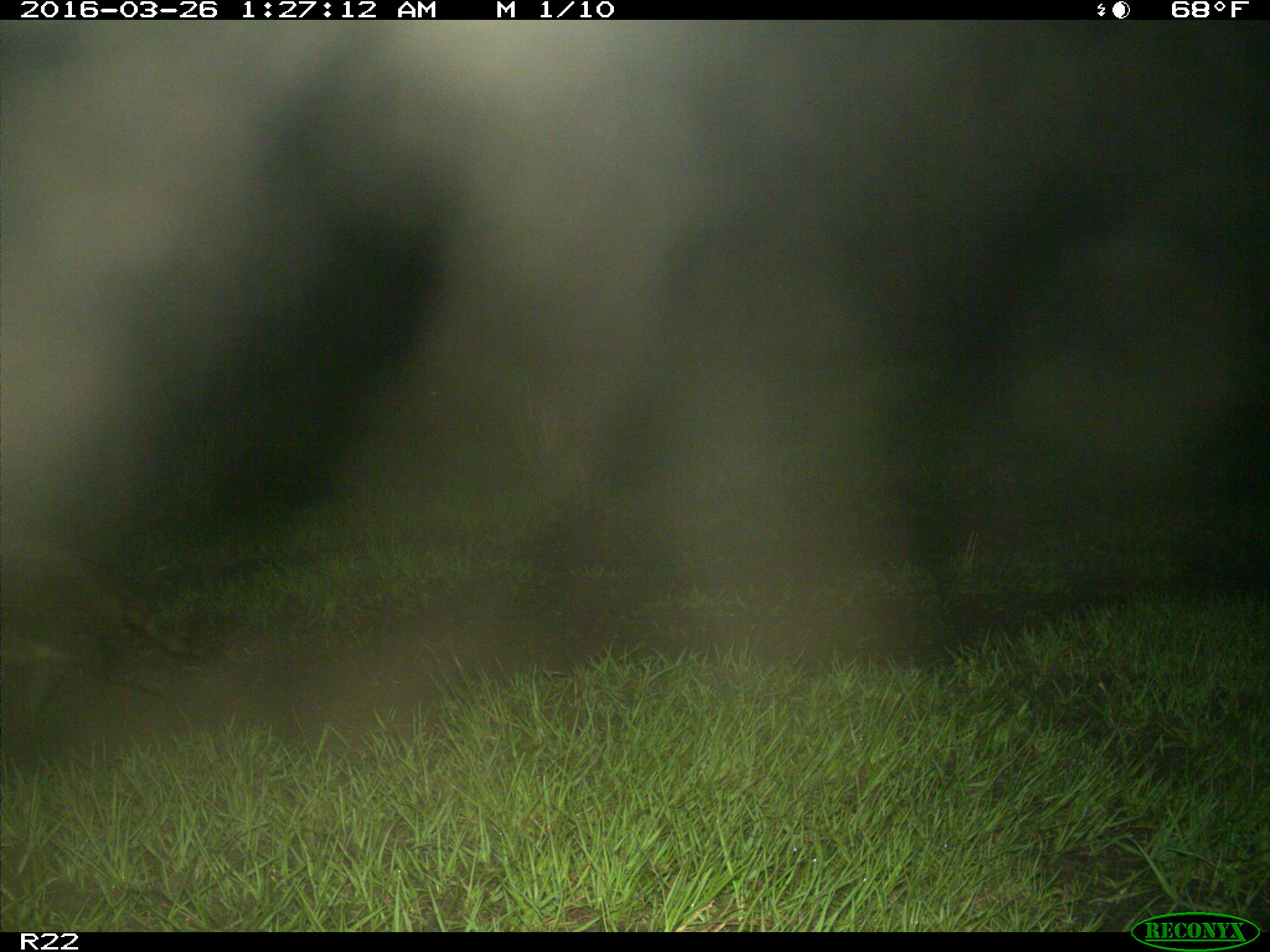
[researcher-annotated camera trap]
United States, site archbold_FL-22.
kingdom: Animalia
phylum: Chordata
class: Mammalia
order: Carnivora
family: Procyonidae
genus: Procyon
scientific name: Procyon lotor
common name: common raccoon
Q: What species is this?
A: Procyon lotor (common raccoon).